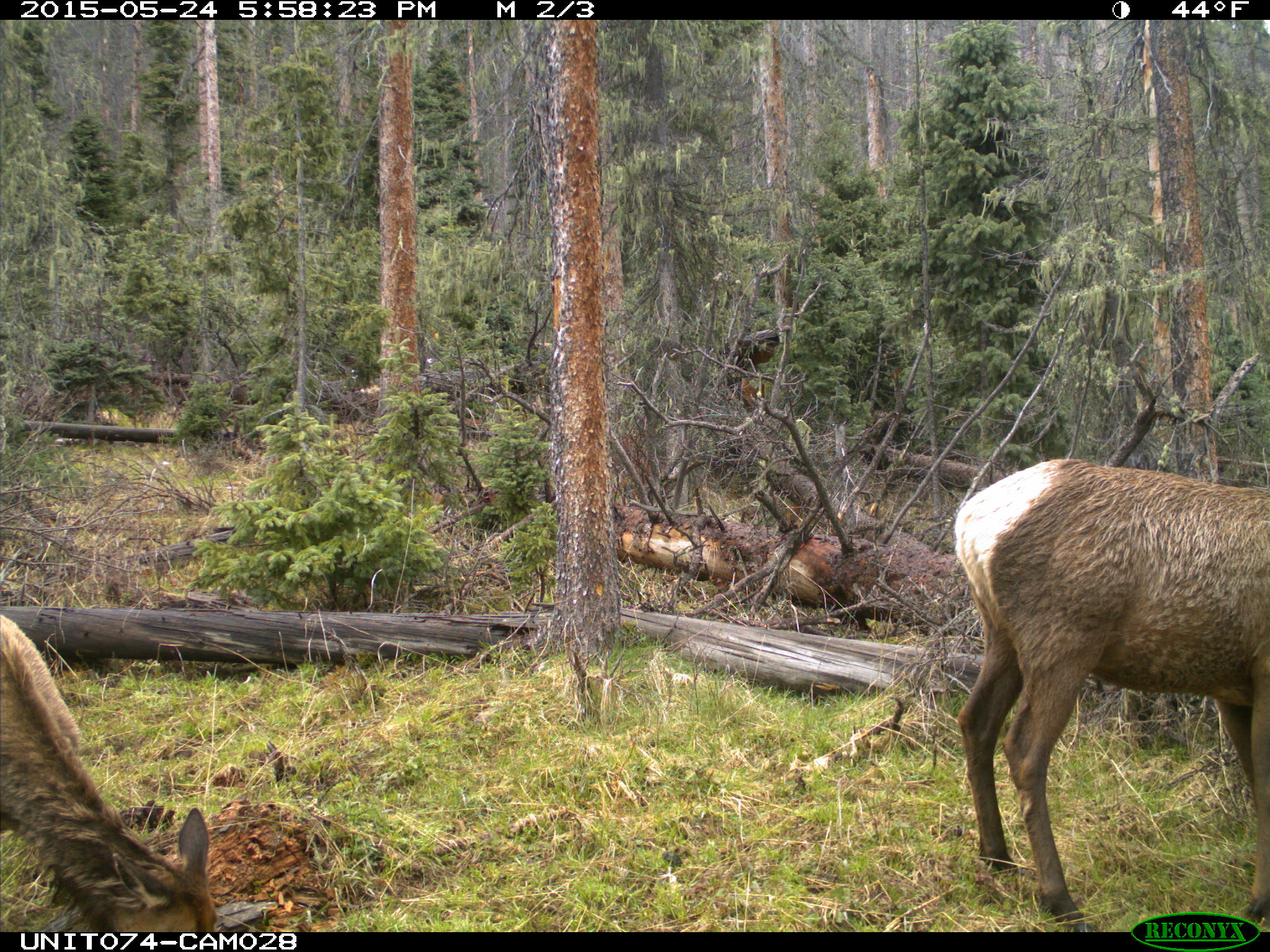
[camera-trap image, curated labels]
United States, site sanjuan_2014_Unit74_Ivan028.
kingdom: Animalia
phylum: Chordata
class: Mammalia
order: Artiodactyla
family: Cervidae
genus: Cervus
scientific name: Cervus elaphus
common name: red deer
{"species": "Cervus elaphus (red deer)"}